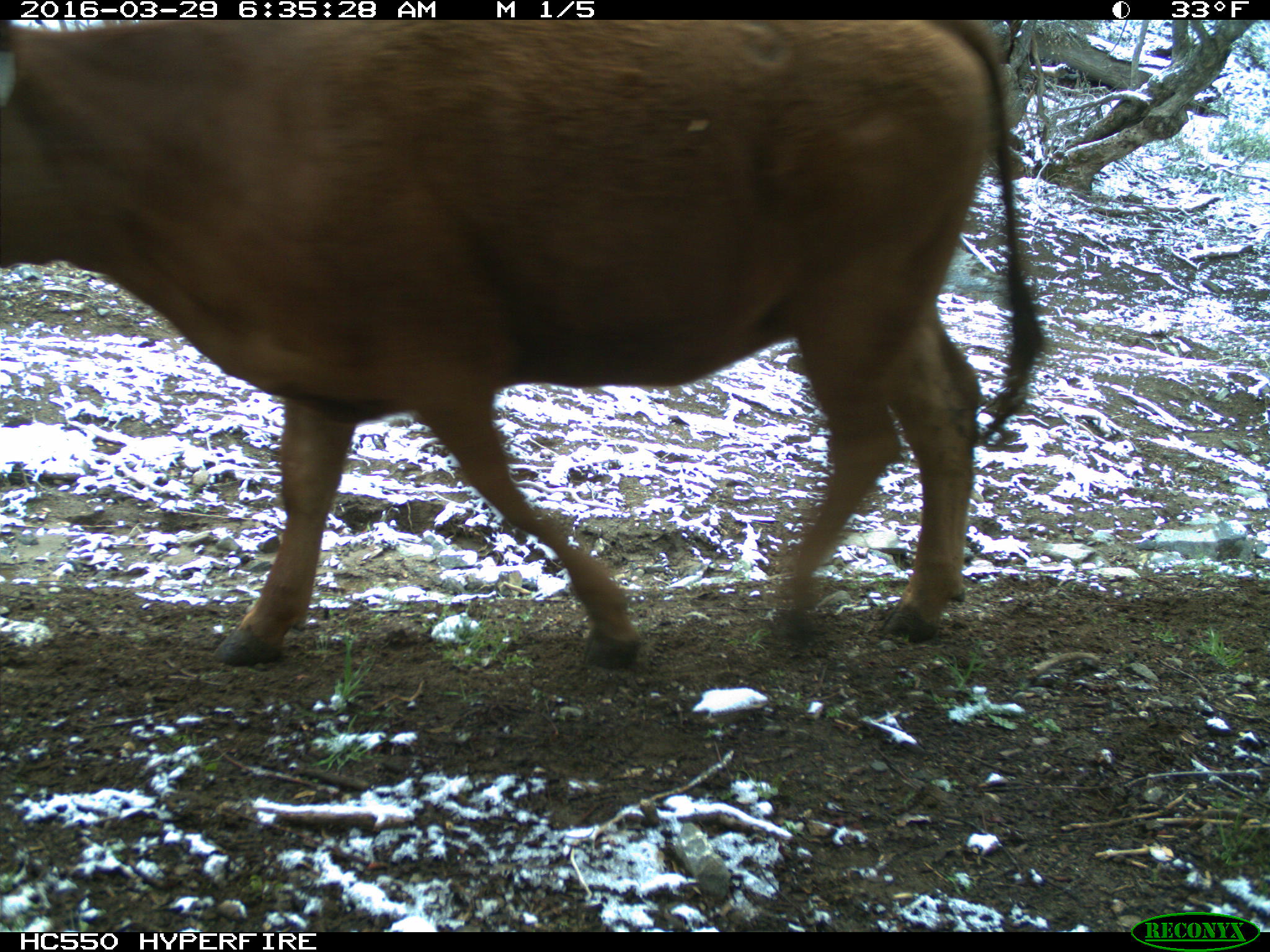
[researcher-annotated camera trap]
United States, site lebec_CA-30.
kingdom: Animalia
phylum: Chordata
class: Mammalia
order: Artiodactyla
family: Bovidae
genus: Bos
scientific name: Bos taurus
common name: domestic cow